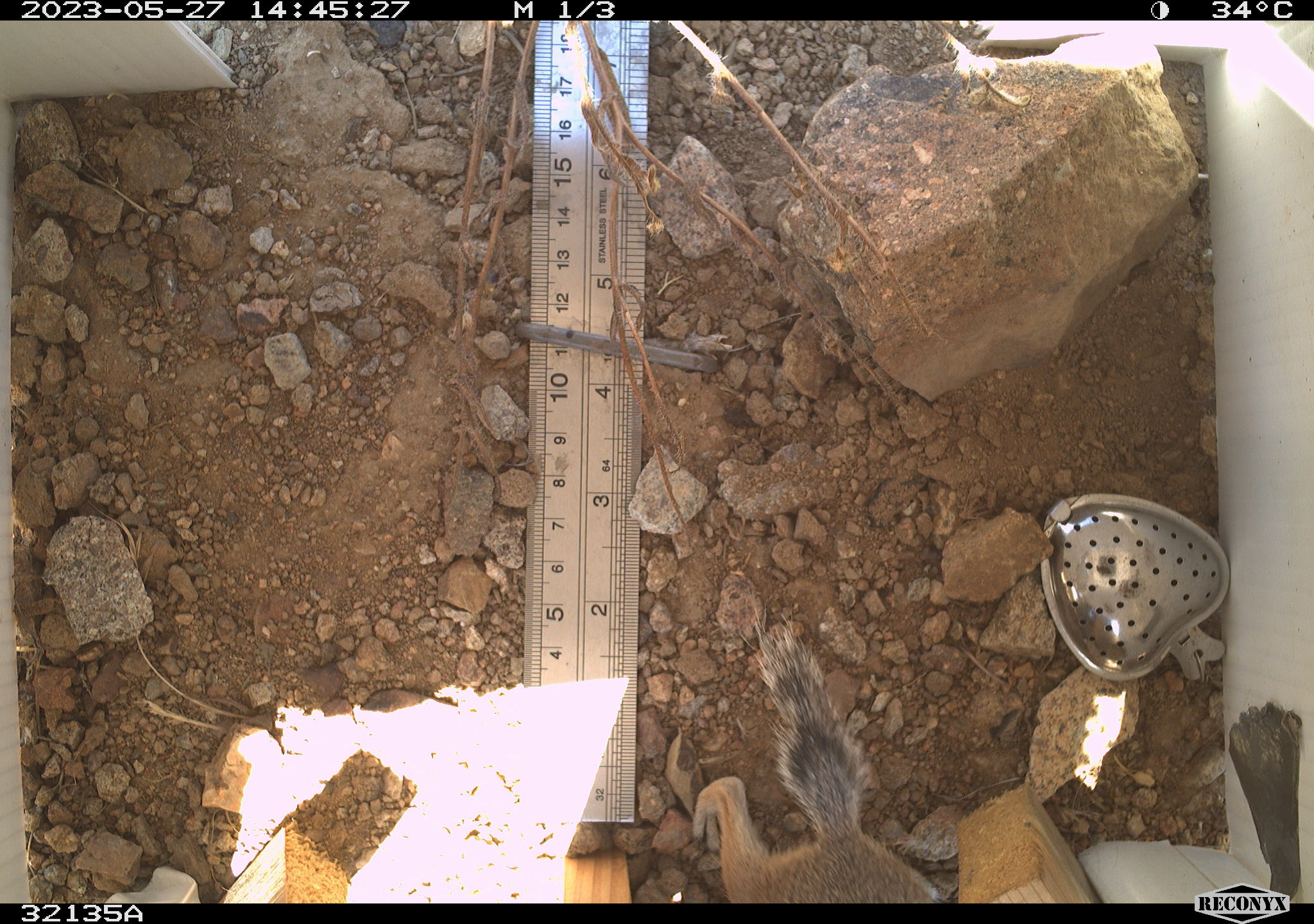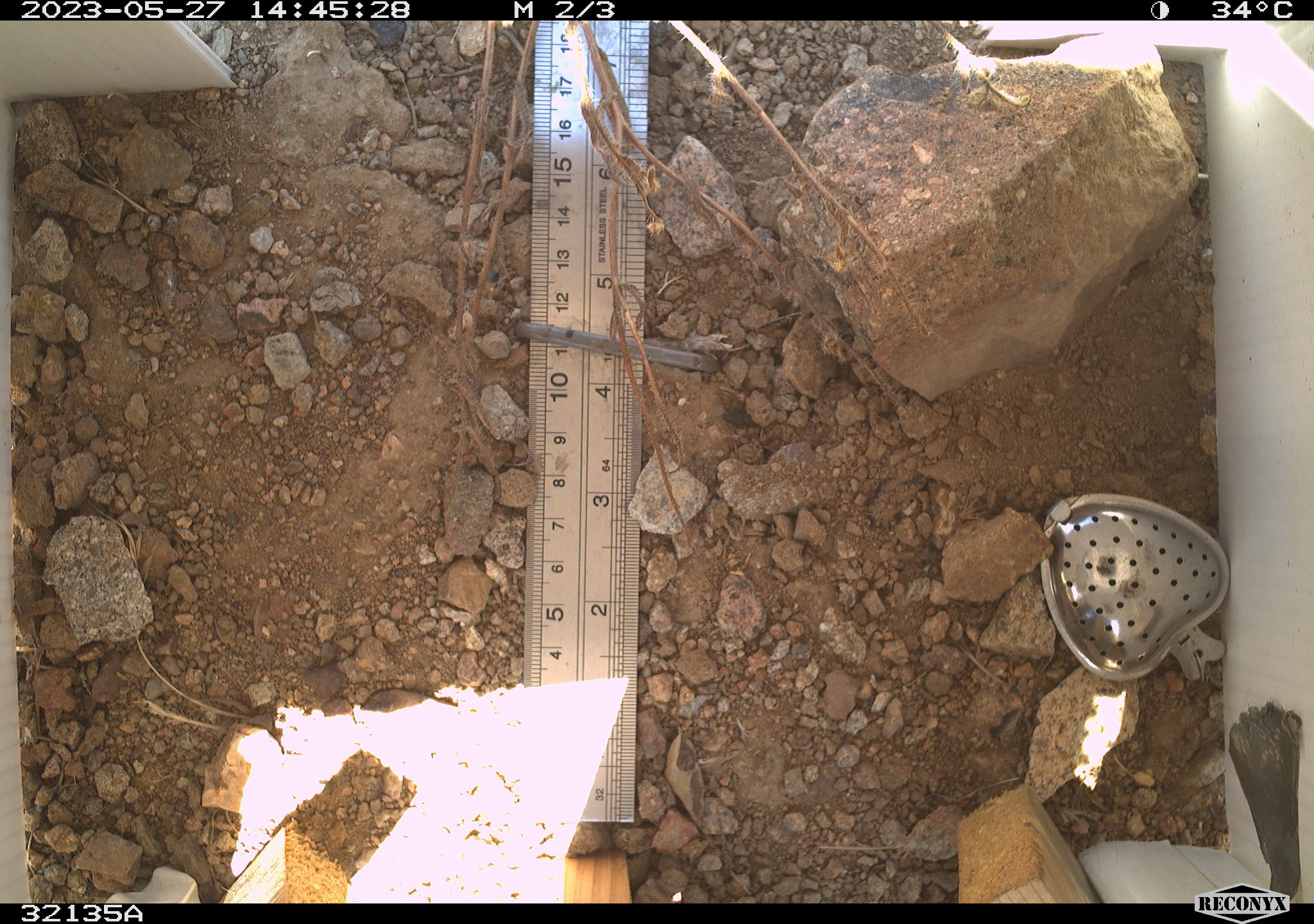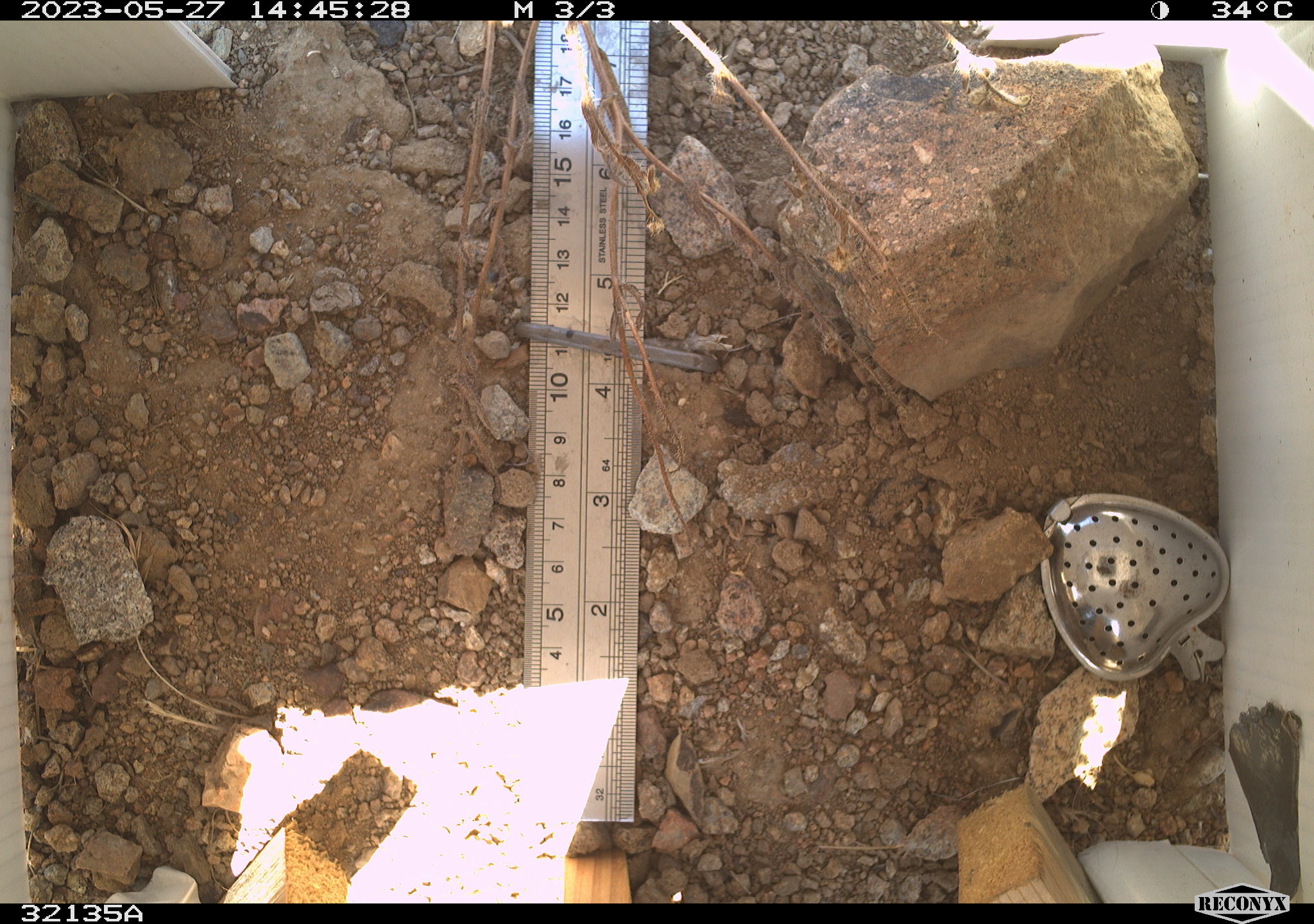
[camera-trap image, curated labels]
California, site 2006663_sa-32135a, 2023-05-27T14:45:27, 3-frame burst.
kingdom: Animalia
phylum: Chordata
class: Mammalia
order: Rodentia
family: Sciuridae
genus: Ammospermophilus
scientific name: Ammospermophilus leucurus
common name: white-tailed antelope squirrel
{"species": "white-tailed antelope squirrel (Ammospermophilus leucurus)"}